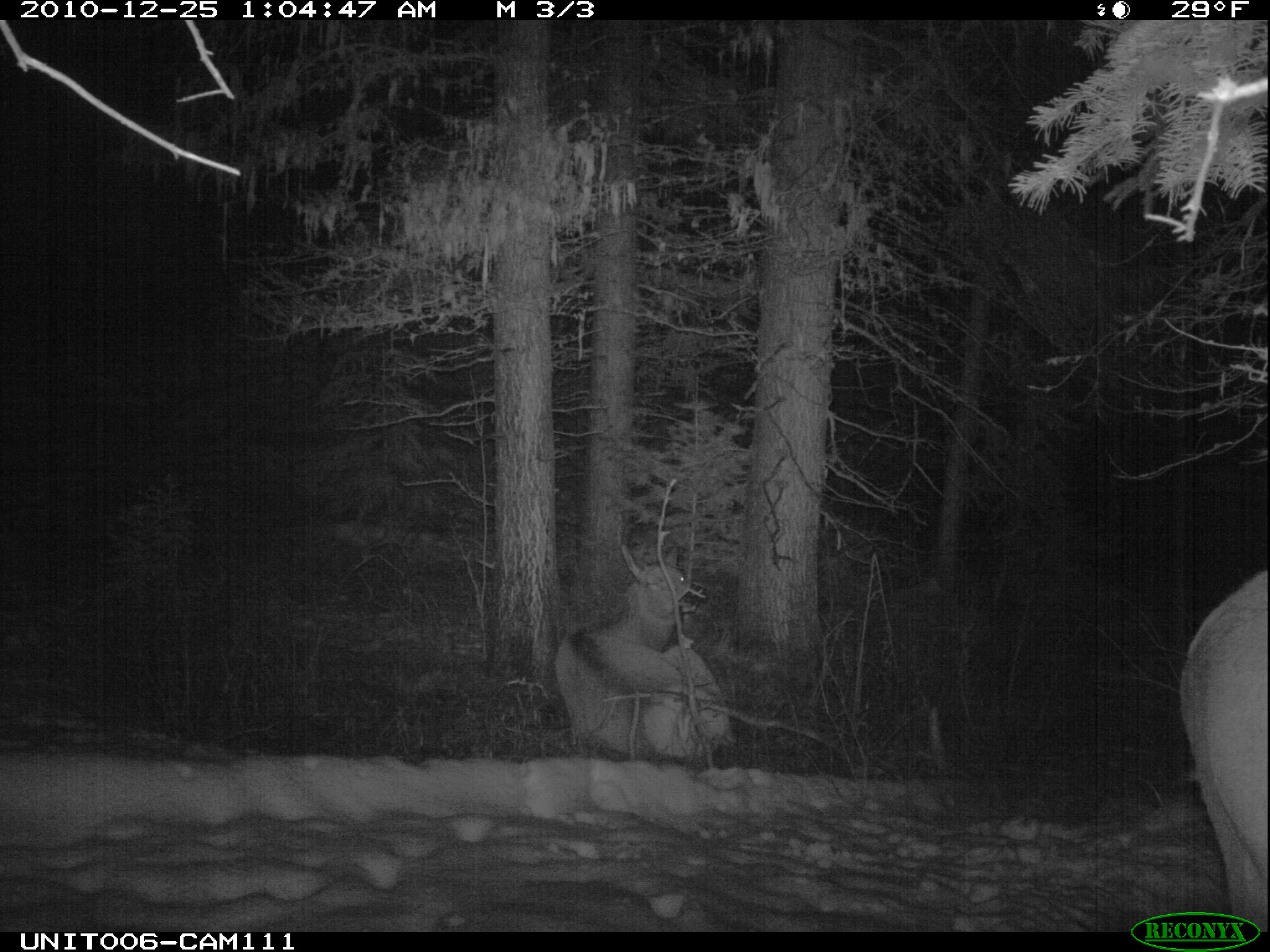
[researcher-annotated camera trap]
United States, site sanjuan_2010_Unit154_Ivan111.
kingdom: Animalia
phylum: Chordata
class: Mammalia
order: Artiodactyla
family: Cervidae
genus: Cervus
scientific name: Cervus elaphus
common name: red deer